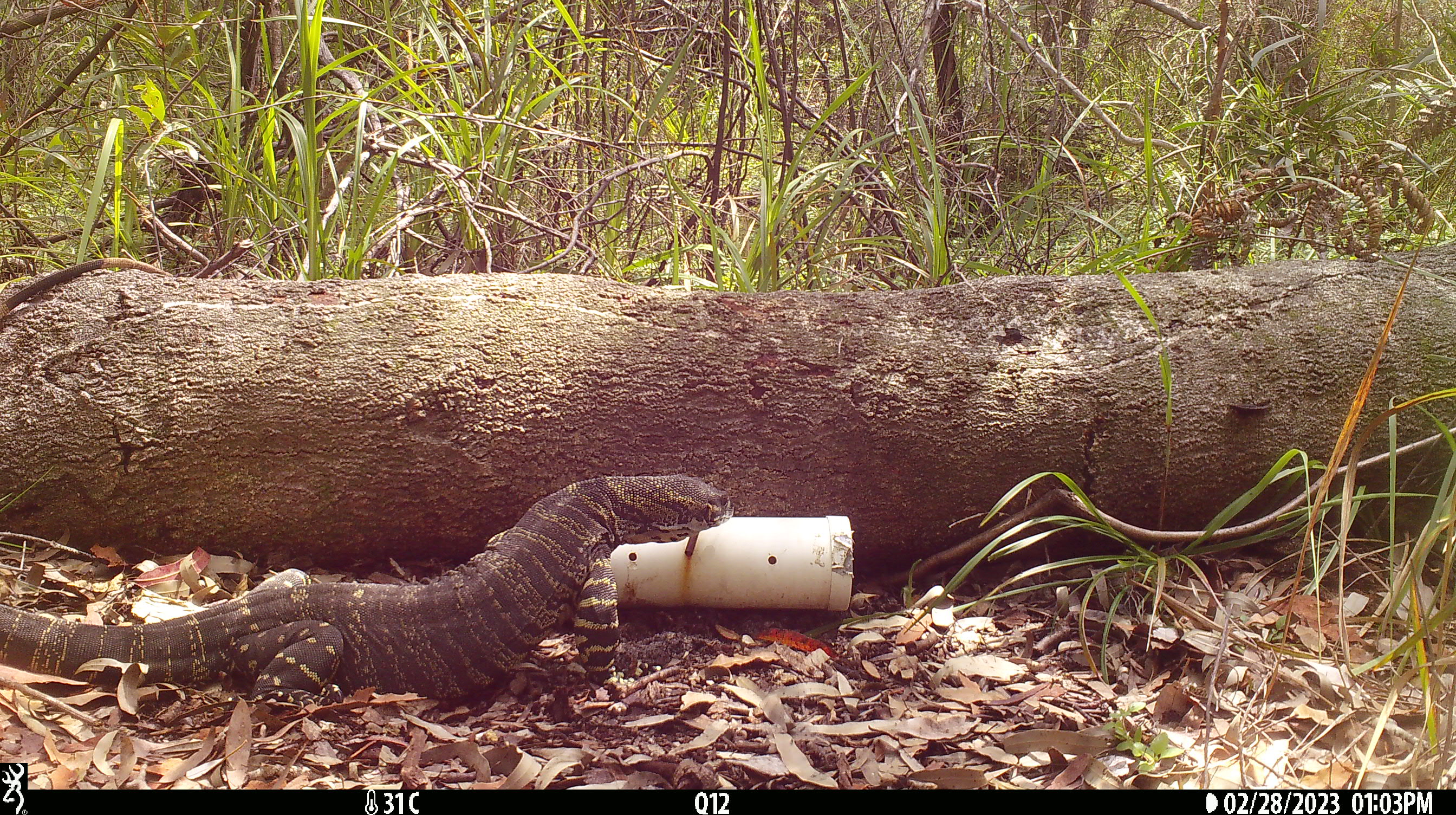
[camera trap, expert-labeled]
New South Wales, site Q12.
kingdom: Animalia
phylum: Chordata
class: Reptilia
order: Squamata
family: Varanidae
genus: Varanus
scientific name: Varanus varius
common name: lace monitor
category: goanna